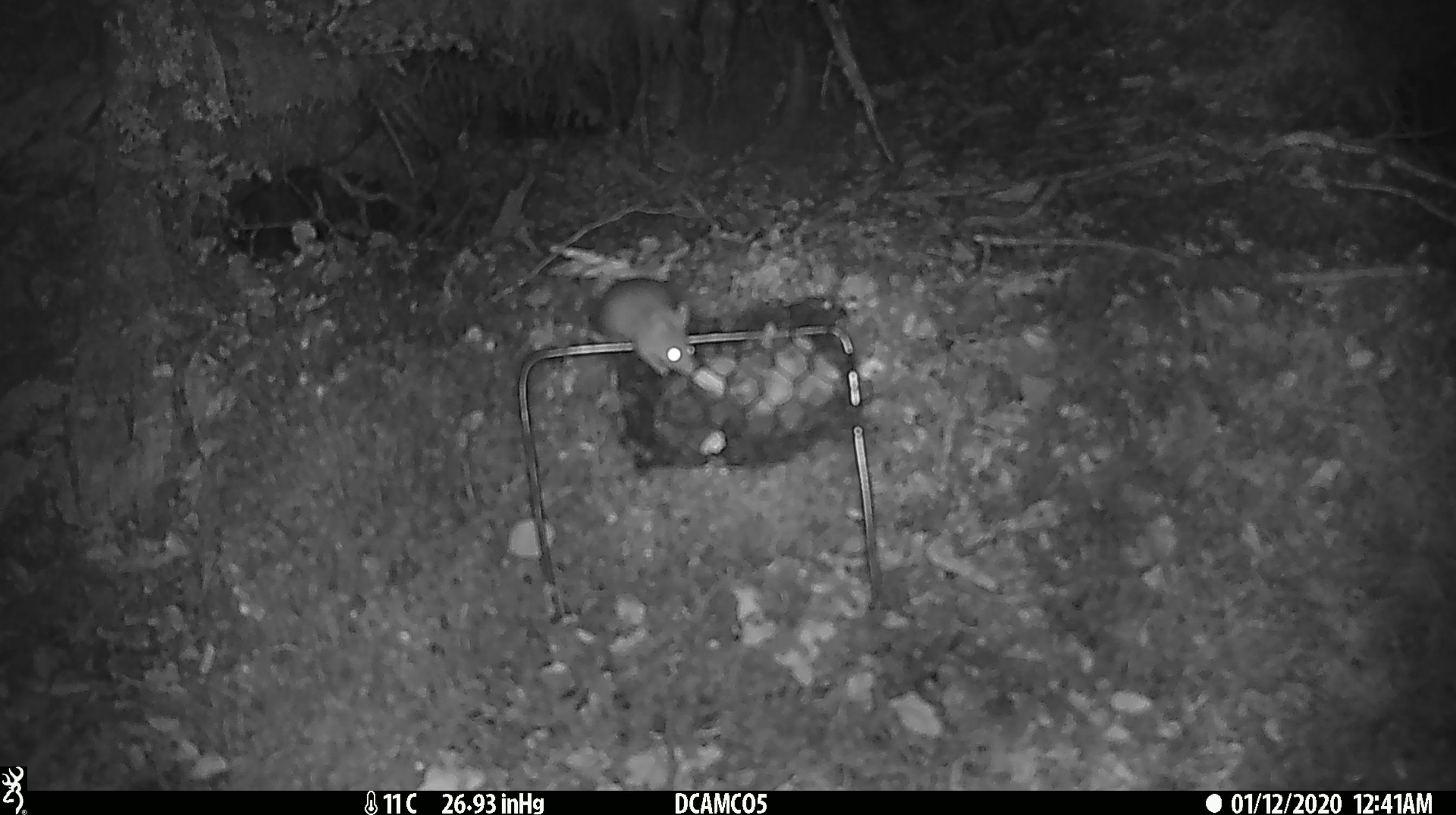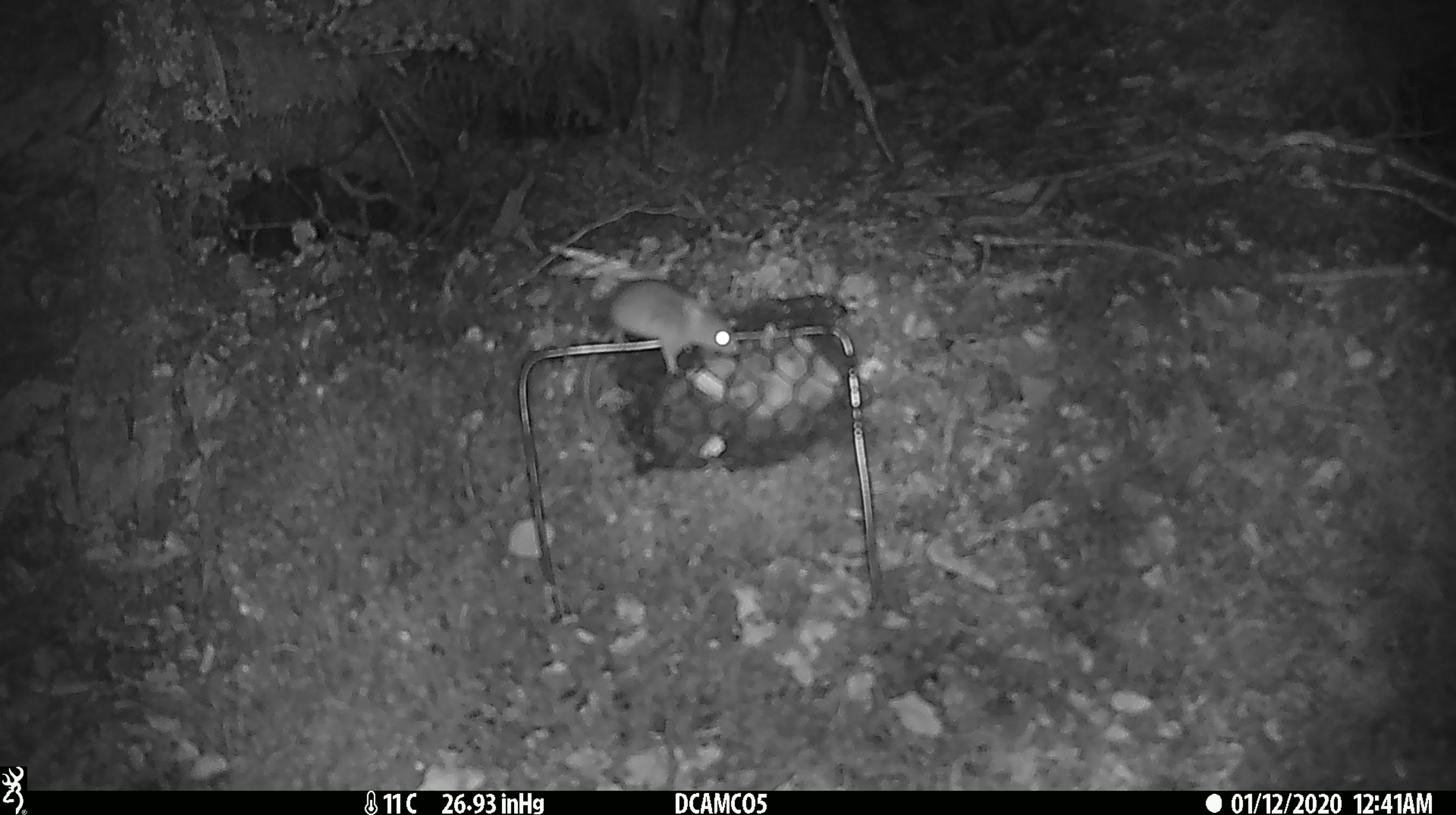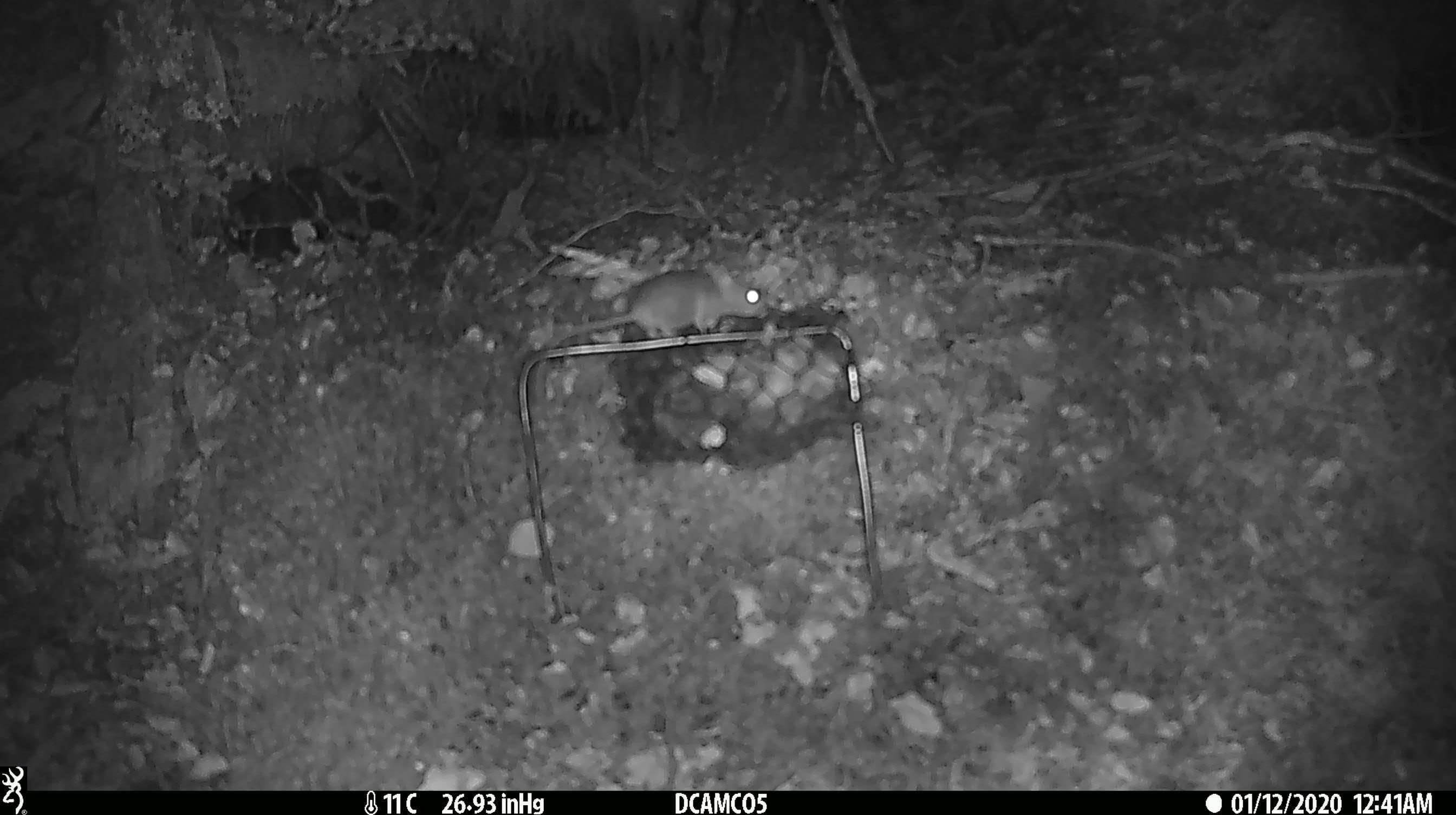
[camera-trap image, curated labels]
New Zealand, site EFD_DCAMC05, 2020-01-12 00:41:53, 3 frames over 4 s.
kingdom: Animalia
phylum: Chordata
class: Mammalia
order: Rodentia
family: Muridae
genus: Mus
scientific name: Mus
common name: mouse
Mouse (Mus).